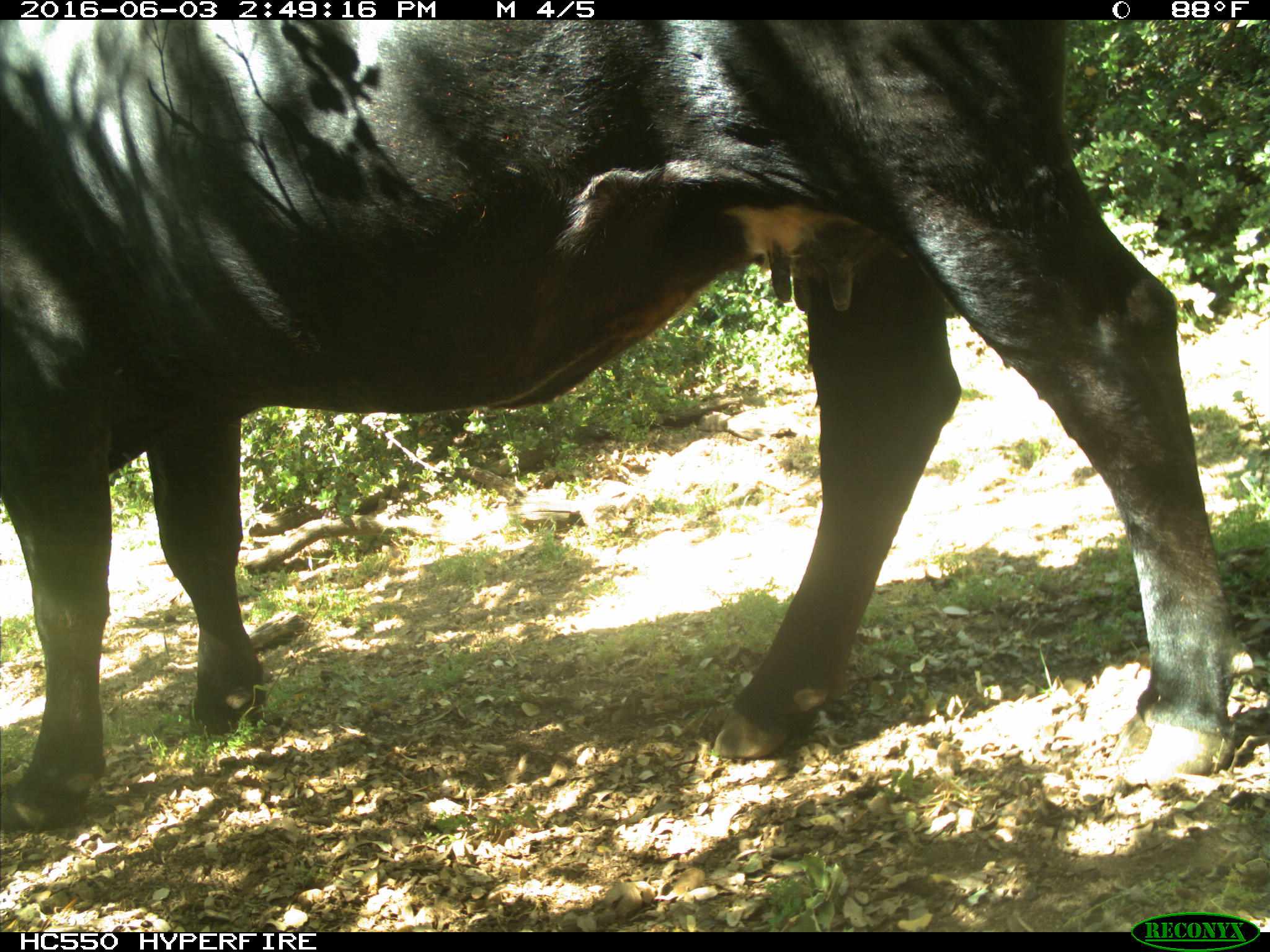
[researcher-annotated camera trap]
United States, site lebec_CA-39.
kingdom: Animalia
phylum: Chordata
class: Mammalia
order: Artiodactyla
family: Bovidae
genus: Bos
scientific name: Bos taurus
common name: domestic cow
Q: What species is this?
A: Bos taurus (domestic cow).